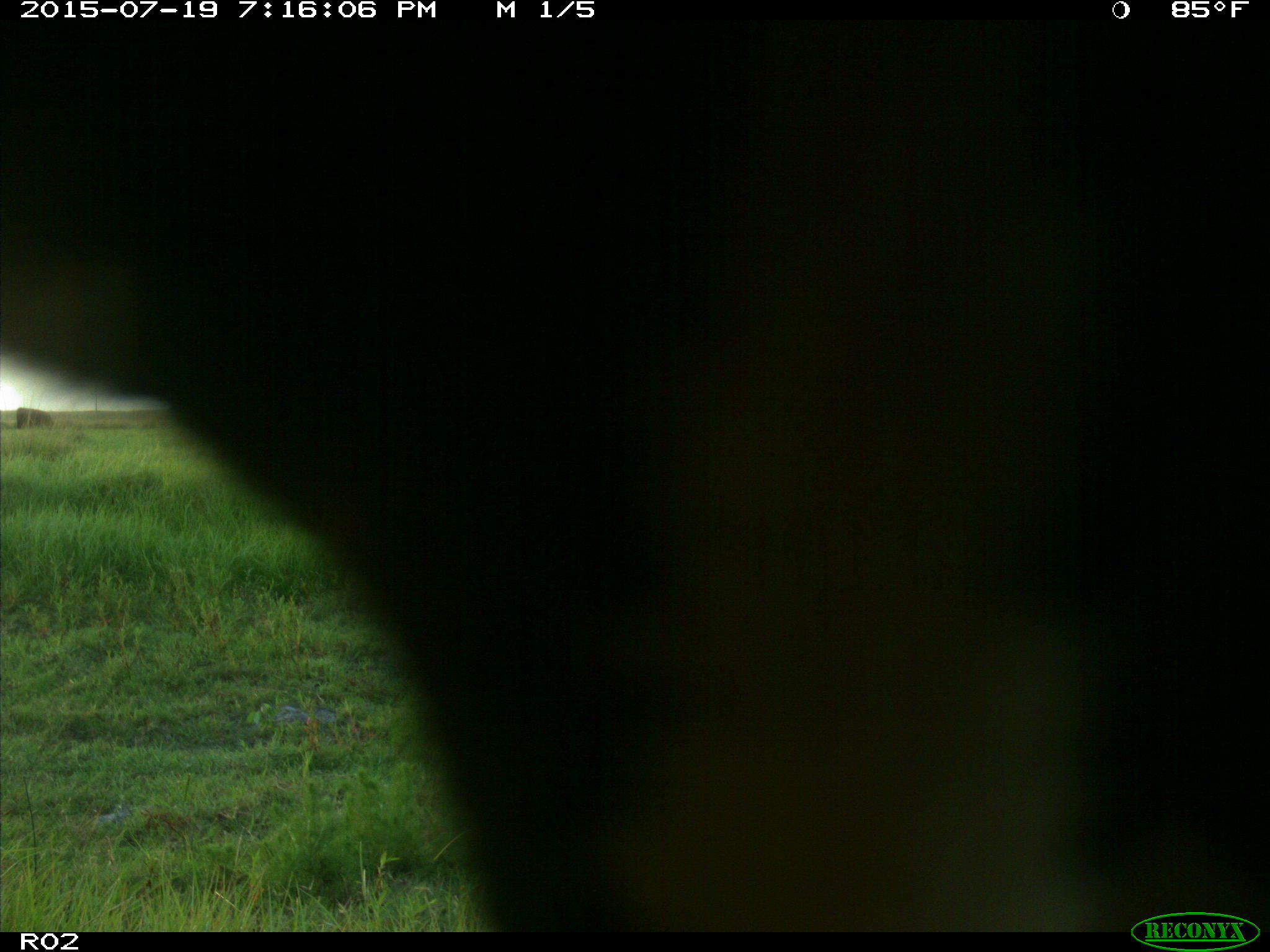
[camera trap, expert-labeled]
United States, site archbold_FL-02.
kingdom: Animalia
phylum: Chordata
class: Mammalia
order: Artiodactyla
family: Bovidae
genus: Bos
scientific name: Bos taurus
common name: domestic cow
Bos taurus (domestic cow).